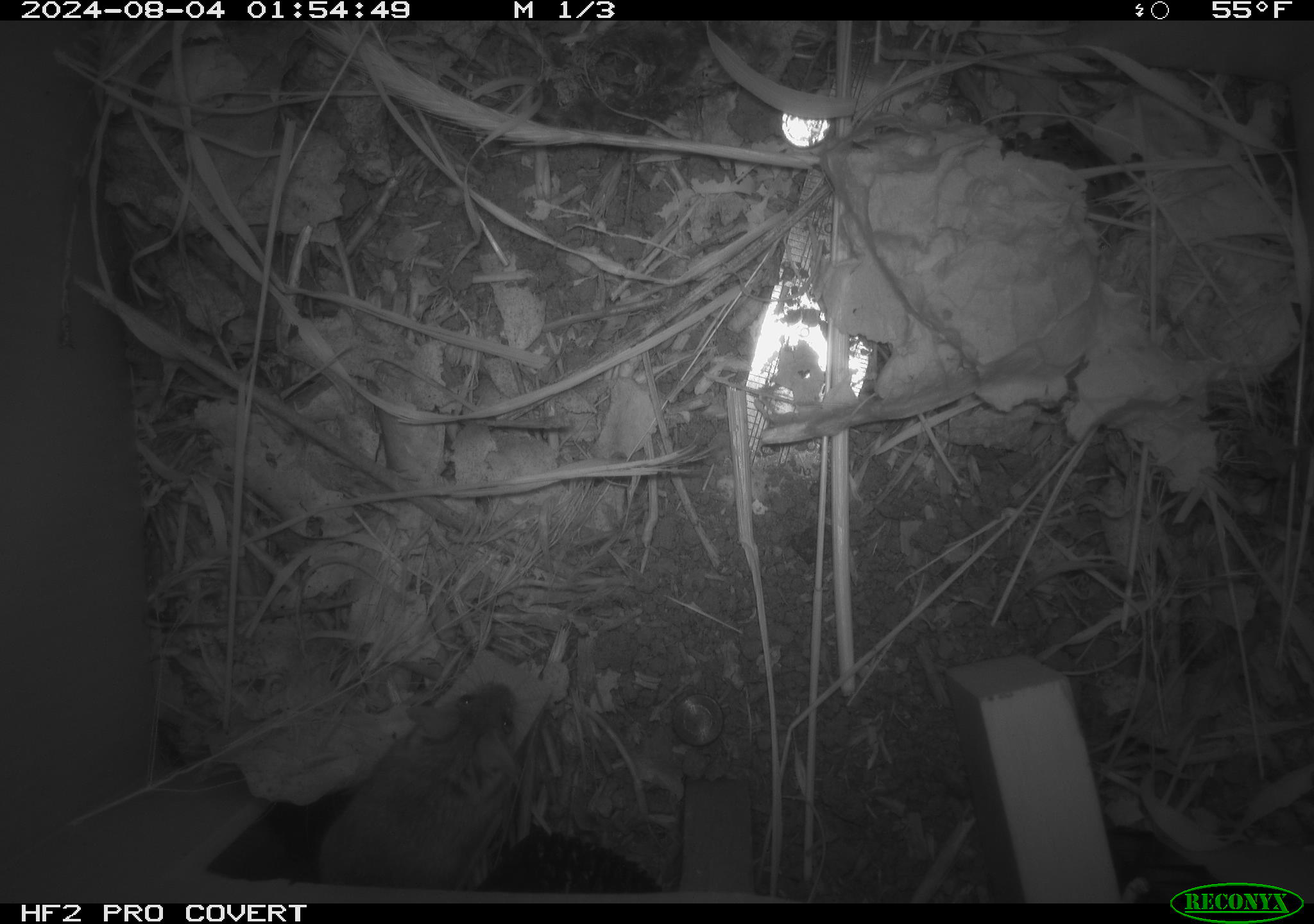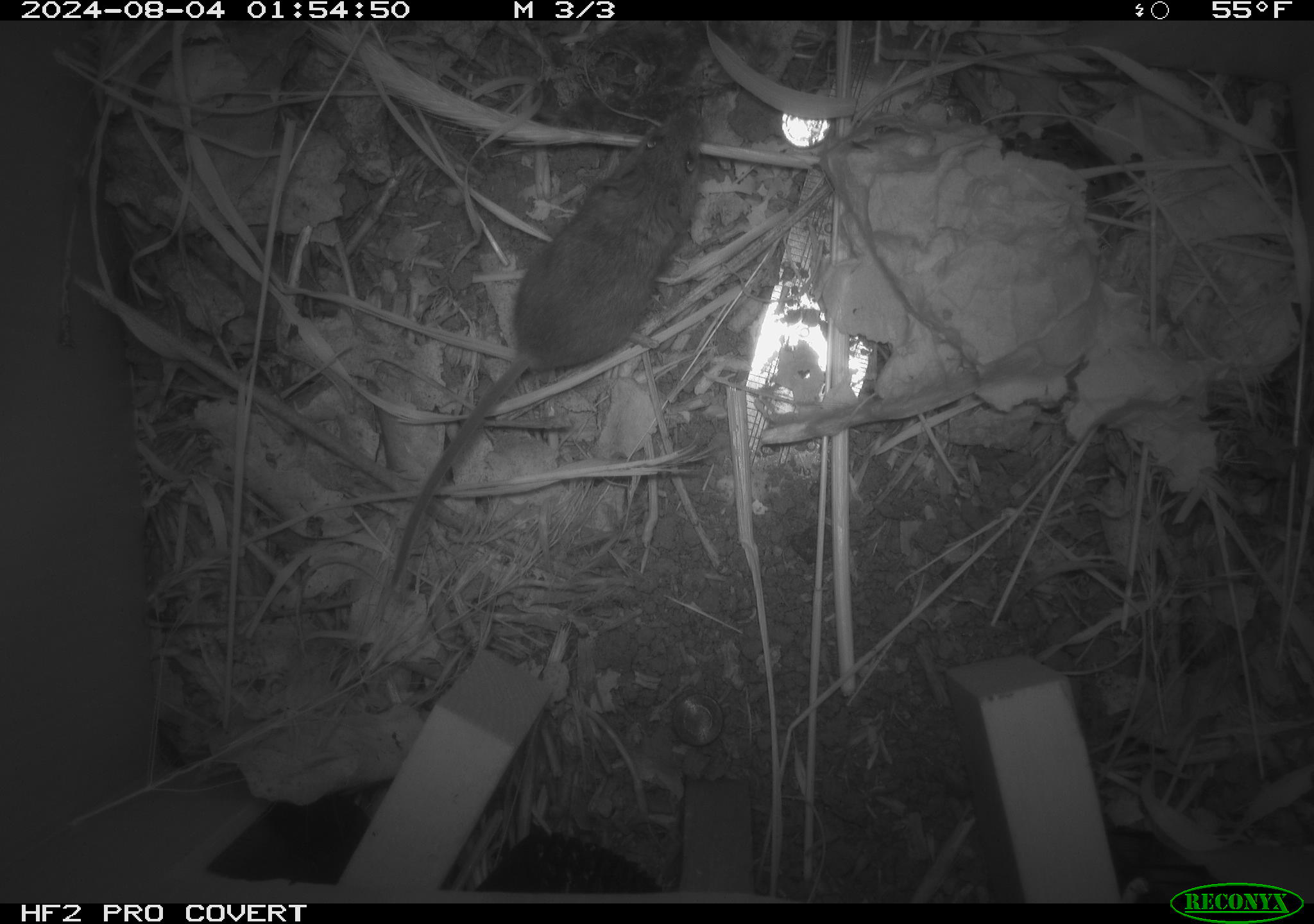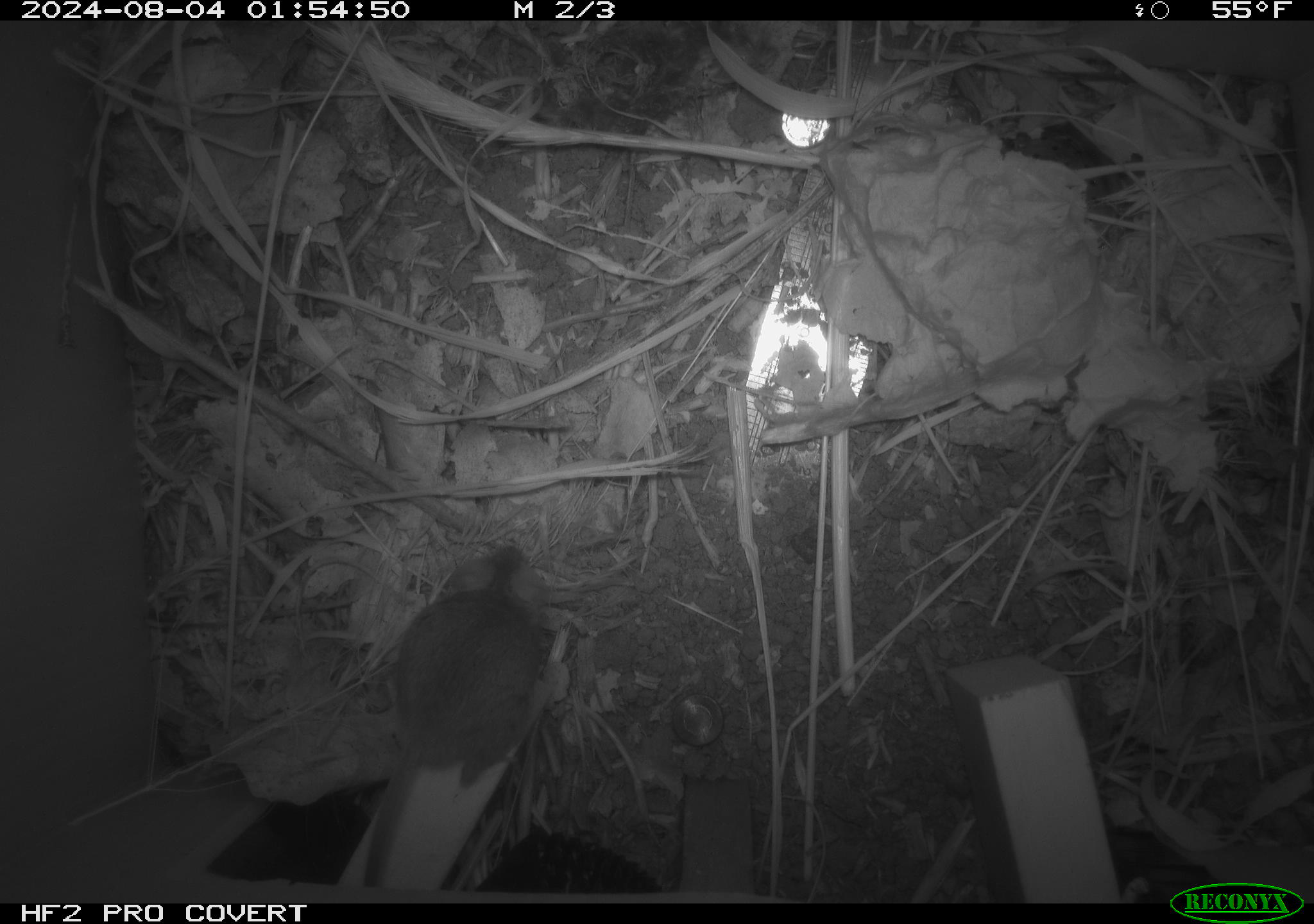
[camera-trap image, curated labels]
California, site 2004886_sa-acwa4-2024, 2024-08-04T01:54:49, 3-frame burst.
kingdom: Animalia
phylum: Chordata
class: Mammalia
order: Rodentia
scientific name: Rodentia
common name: mouse species